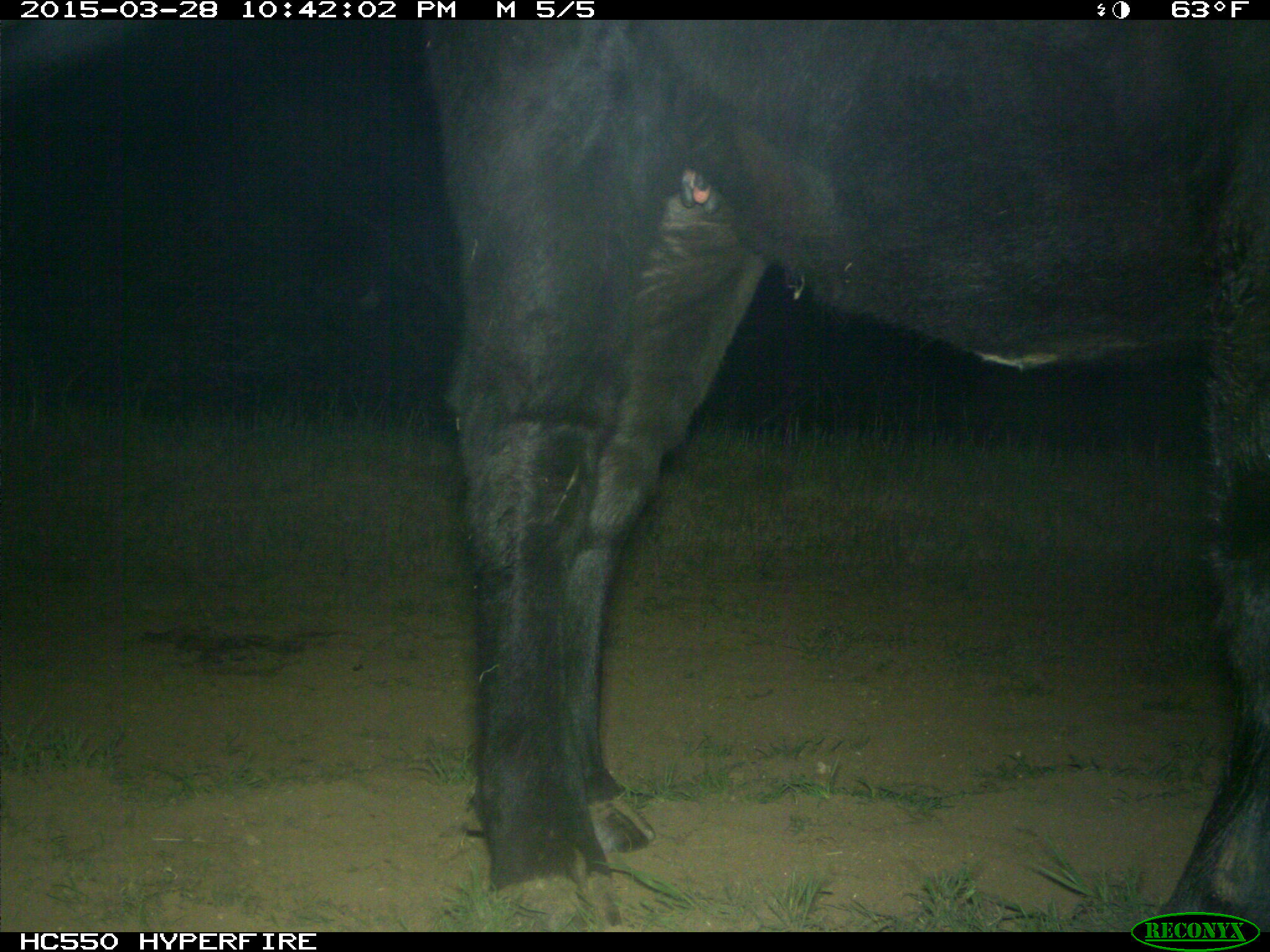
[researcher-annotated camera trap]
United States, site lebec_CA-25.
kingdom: Animalia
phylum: Chordata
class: Mammalia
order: Artiodactyla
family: Bovidae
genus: Bos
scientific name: Bos taurus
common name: domestic cow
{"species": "Bos taurus (domestic cow)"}